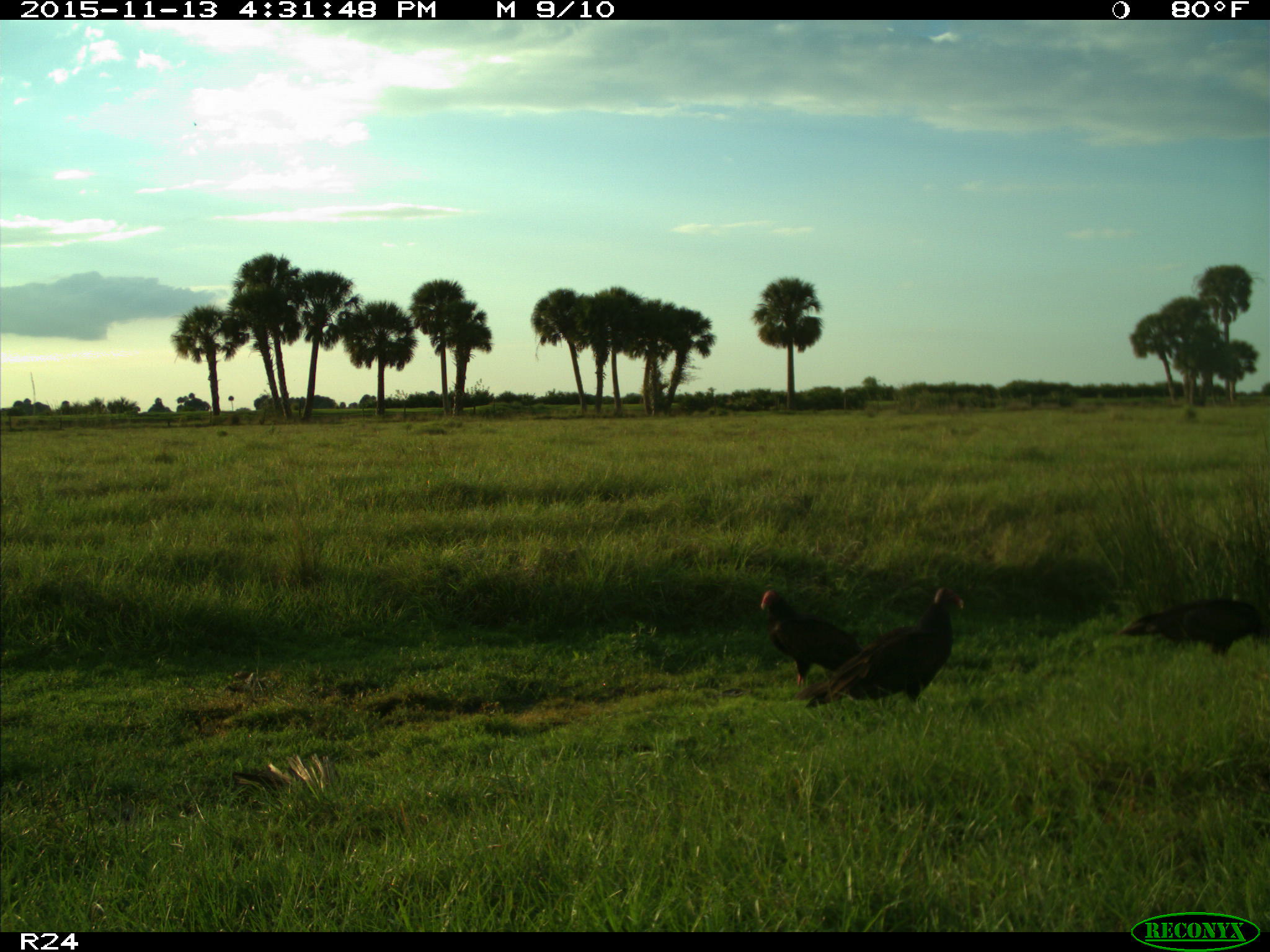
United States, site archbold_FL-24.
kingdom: Animalia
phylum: Chordata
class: Aves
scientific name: Aves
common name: birds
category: unidentified bird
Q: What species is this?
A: Unidentified bird (birds) (Aves).